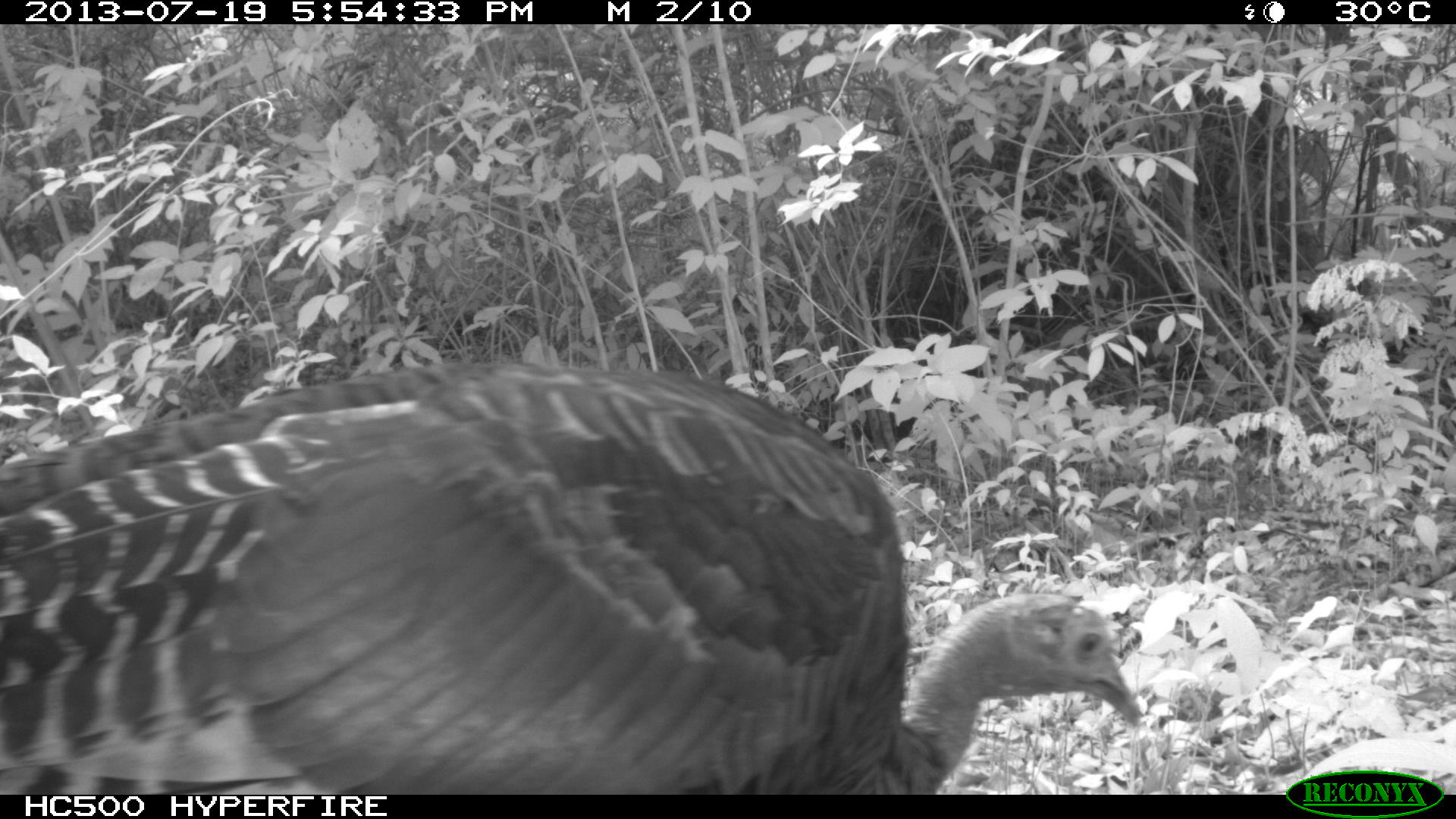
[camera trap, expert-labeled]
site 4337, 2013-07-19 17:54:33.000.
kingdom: Animalia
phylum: Chordata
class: Aves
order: Galliformes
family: Phasianidae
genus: Meleagris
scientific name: Meleagris ocellata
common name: ocellated turkey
Meleagris ocellata (ocellated turkey), count 2.